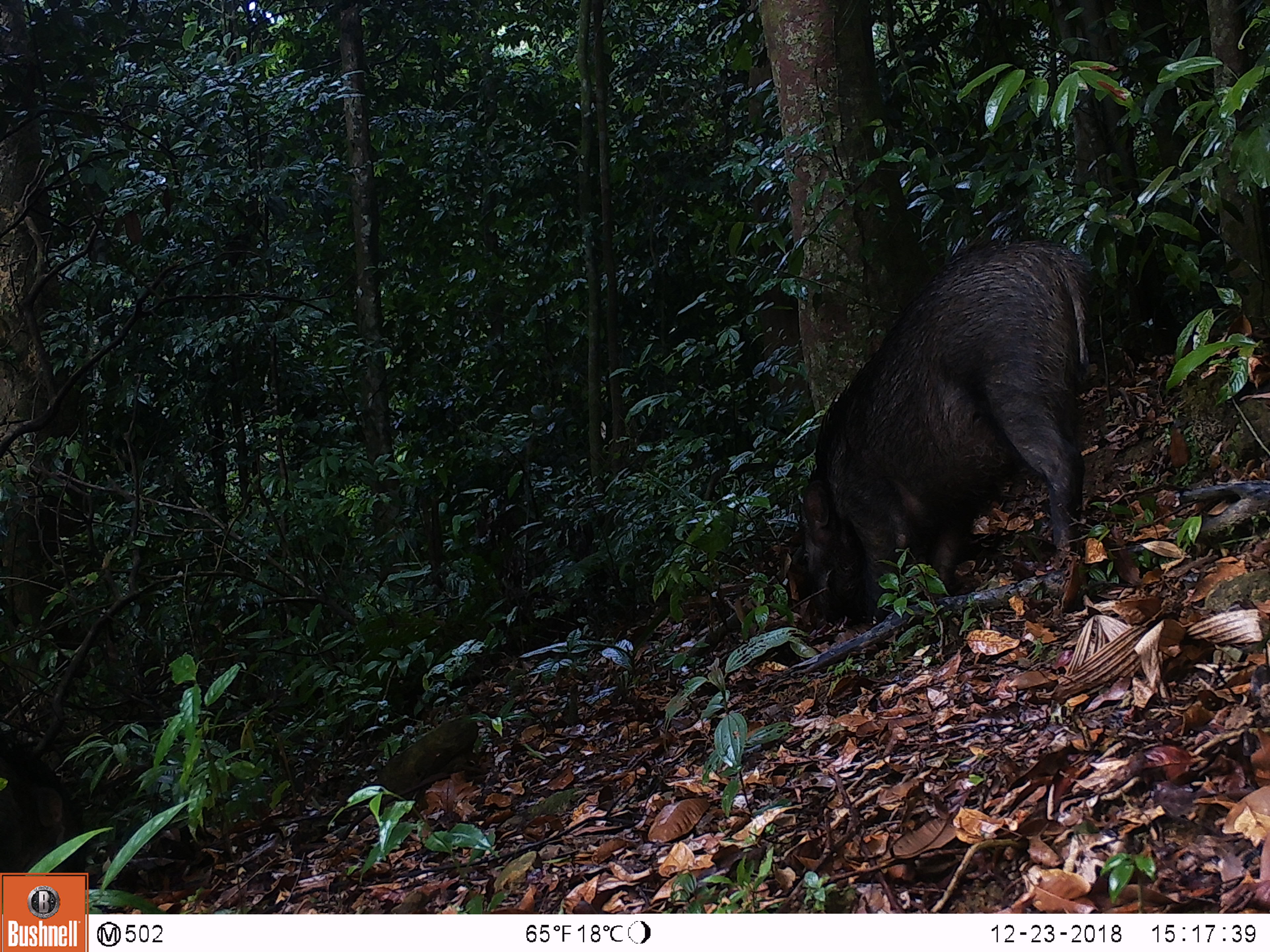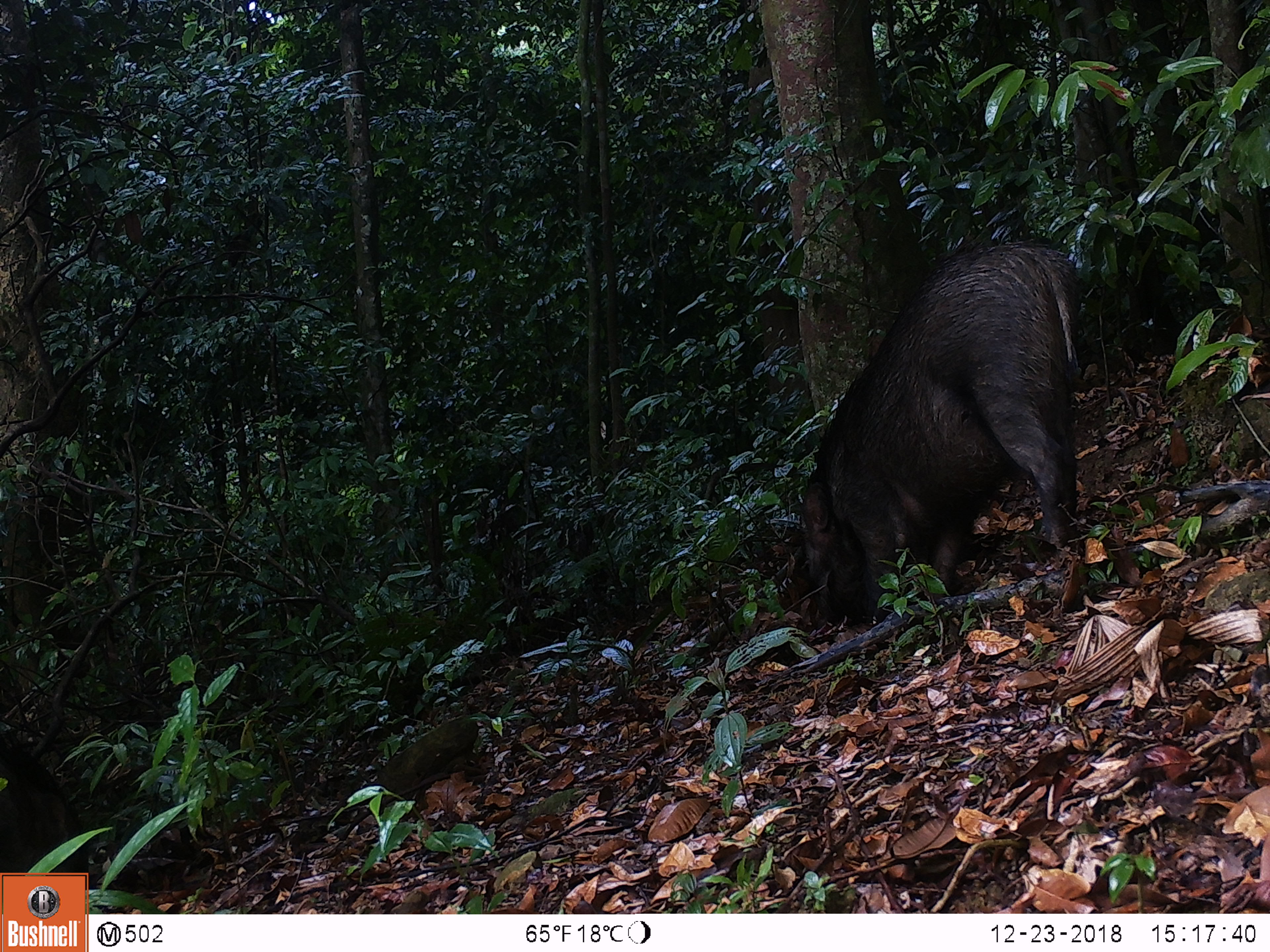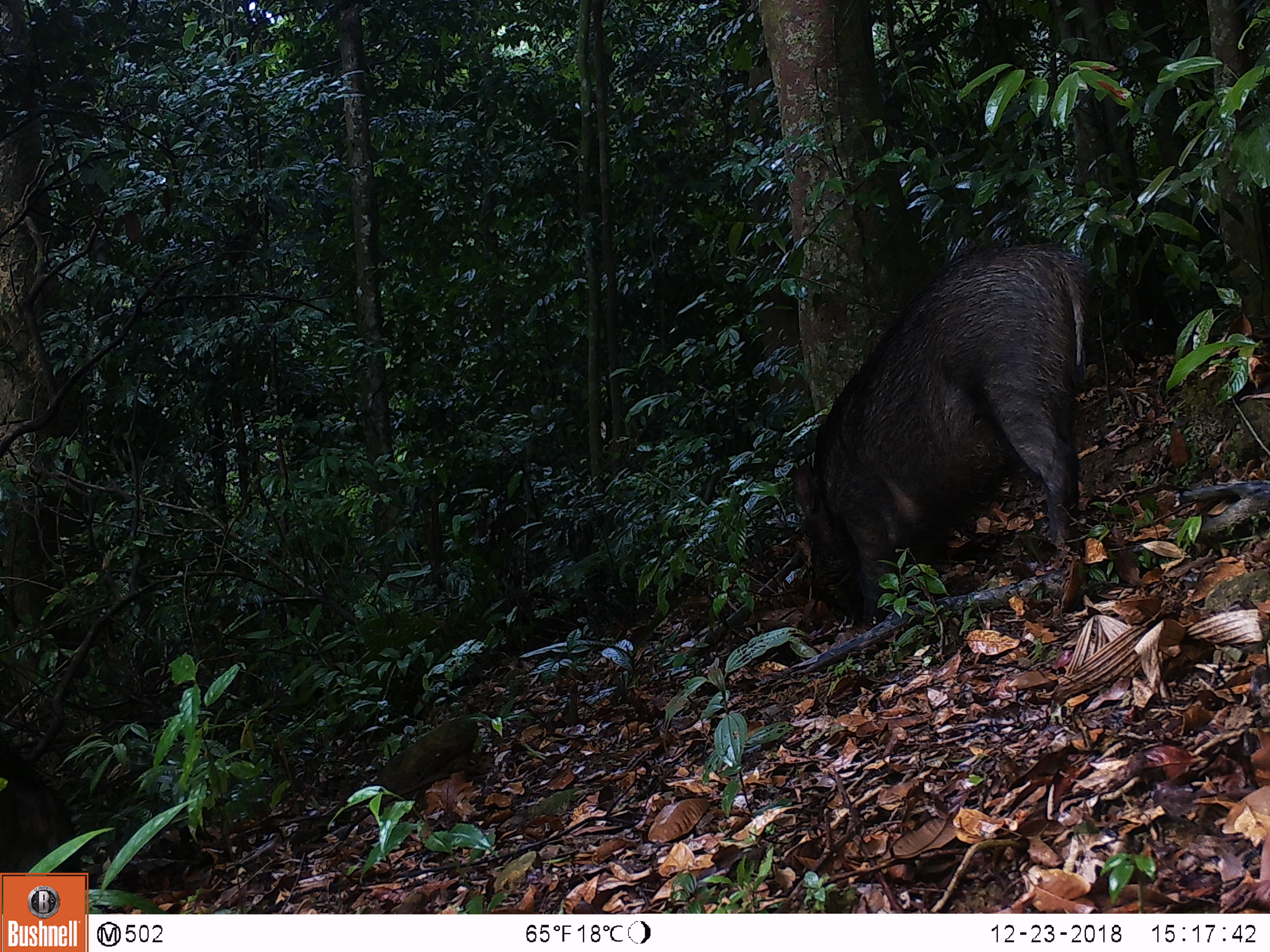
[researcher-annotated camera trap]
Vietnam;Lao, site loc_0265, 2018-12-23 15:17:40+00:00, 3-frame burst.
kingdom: Animalia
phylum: Chordata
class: Mammalia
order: Artiodactyla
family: Suidae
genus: Sus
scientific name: Sus scrofa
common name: eurasian wild pig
Eurasian wild pig (Sus scrofa). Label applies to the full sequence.